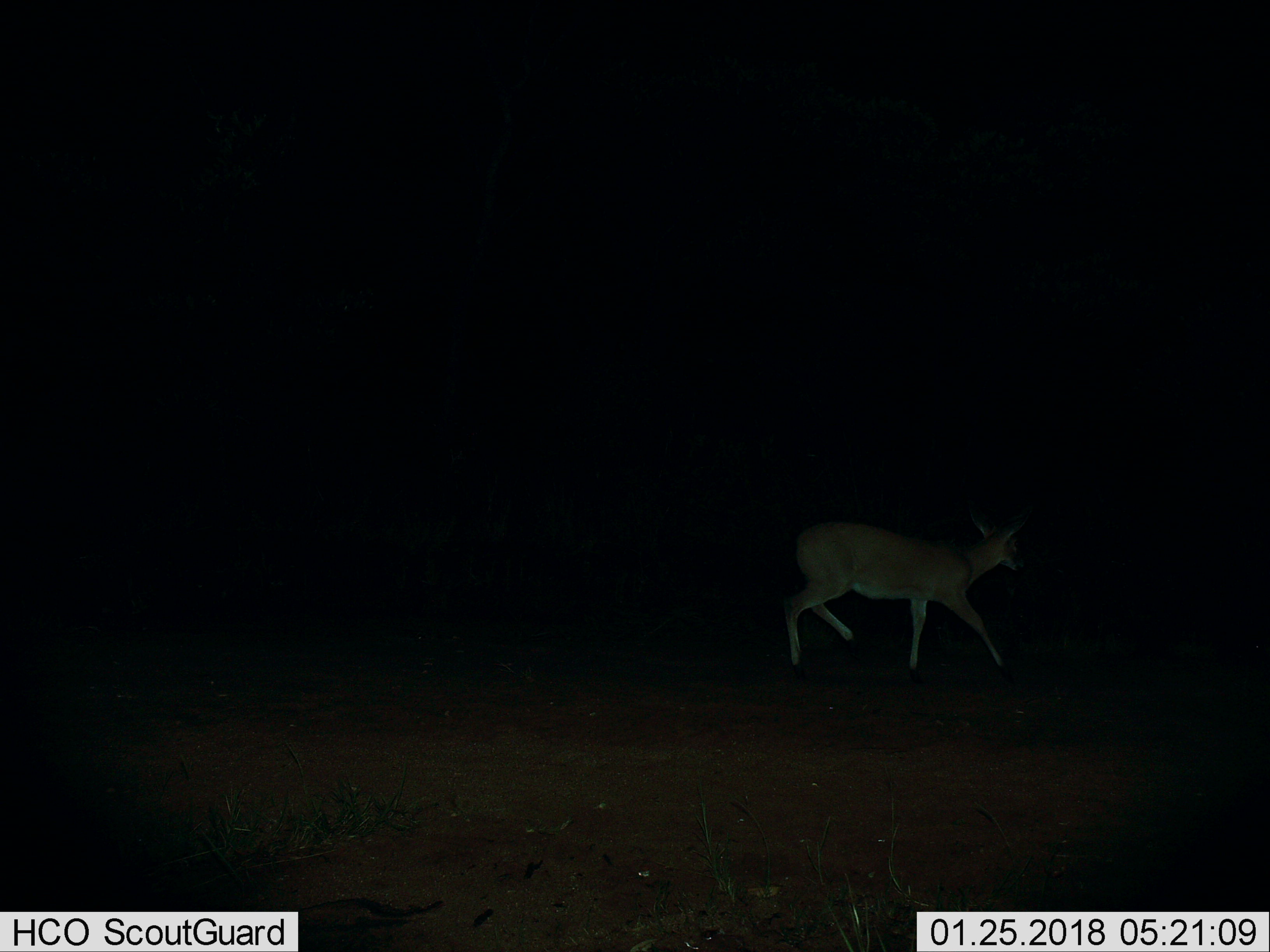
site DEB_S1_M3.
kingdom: Animalia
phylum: Chordata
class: Mammalia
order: Artiodactyla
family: Bovidae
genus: Sylvicapra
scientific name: Sylvicapra grimmia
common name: common duiker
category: duikercommongrey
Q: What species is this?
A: Duikercommongrey (common duiker) (Sylvicapra grimmia).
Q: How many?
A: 1.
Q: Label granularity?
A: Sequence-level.